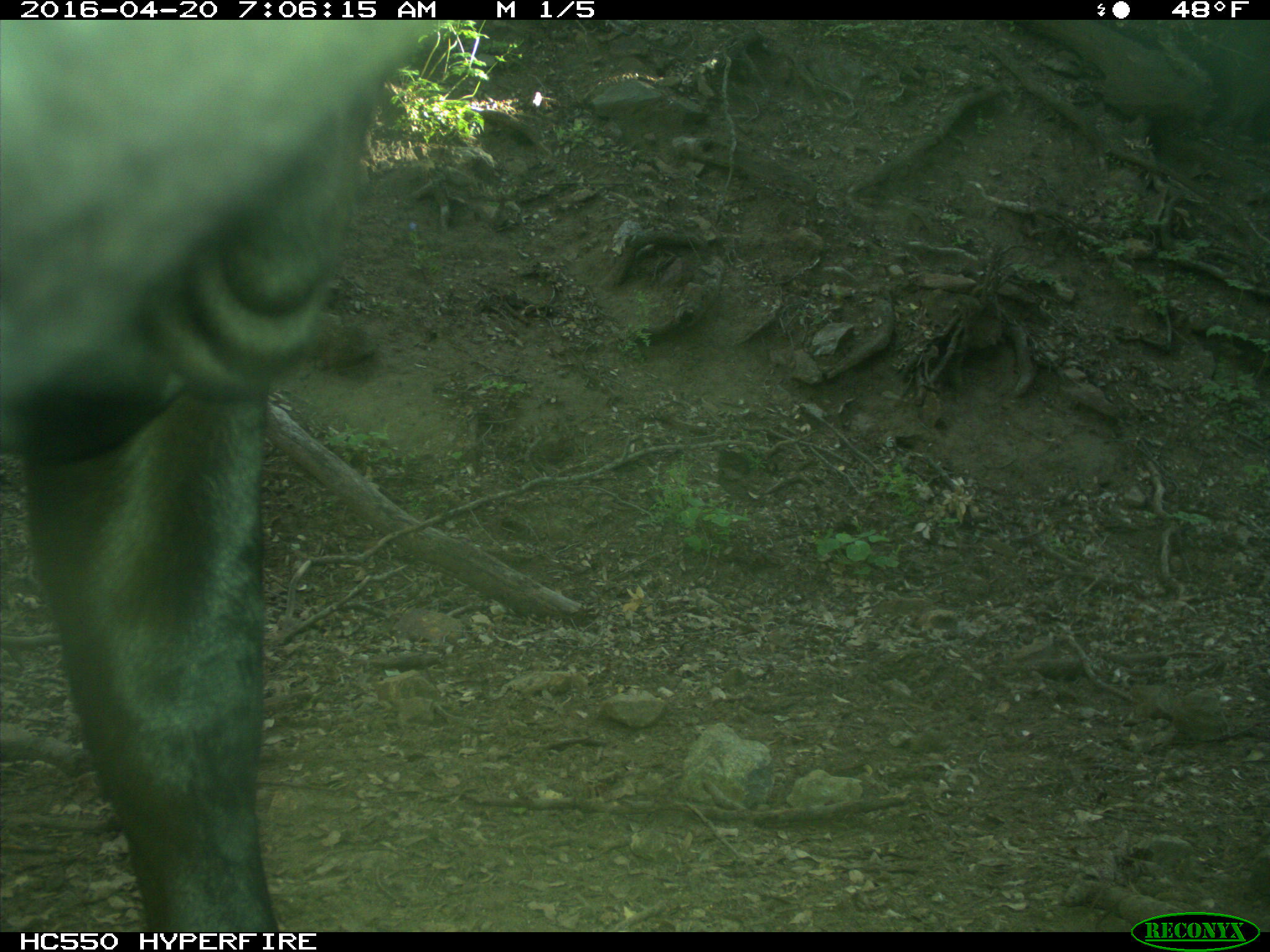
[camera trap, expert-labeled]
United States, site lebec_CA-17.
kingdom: Animalia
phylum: Chordata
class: Mammalia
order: Artiodactyla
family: Bovidae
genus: Bos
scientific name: Bos taurus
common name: domestic cow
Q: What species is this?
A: Bos taurus (domestic cow).